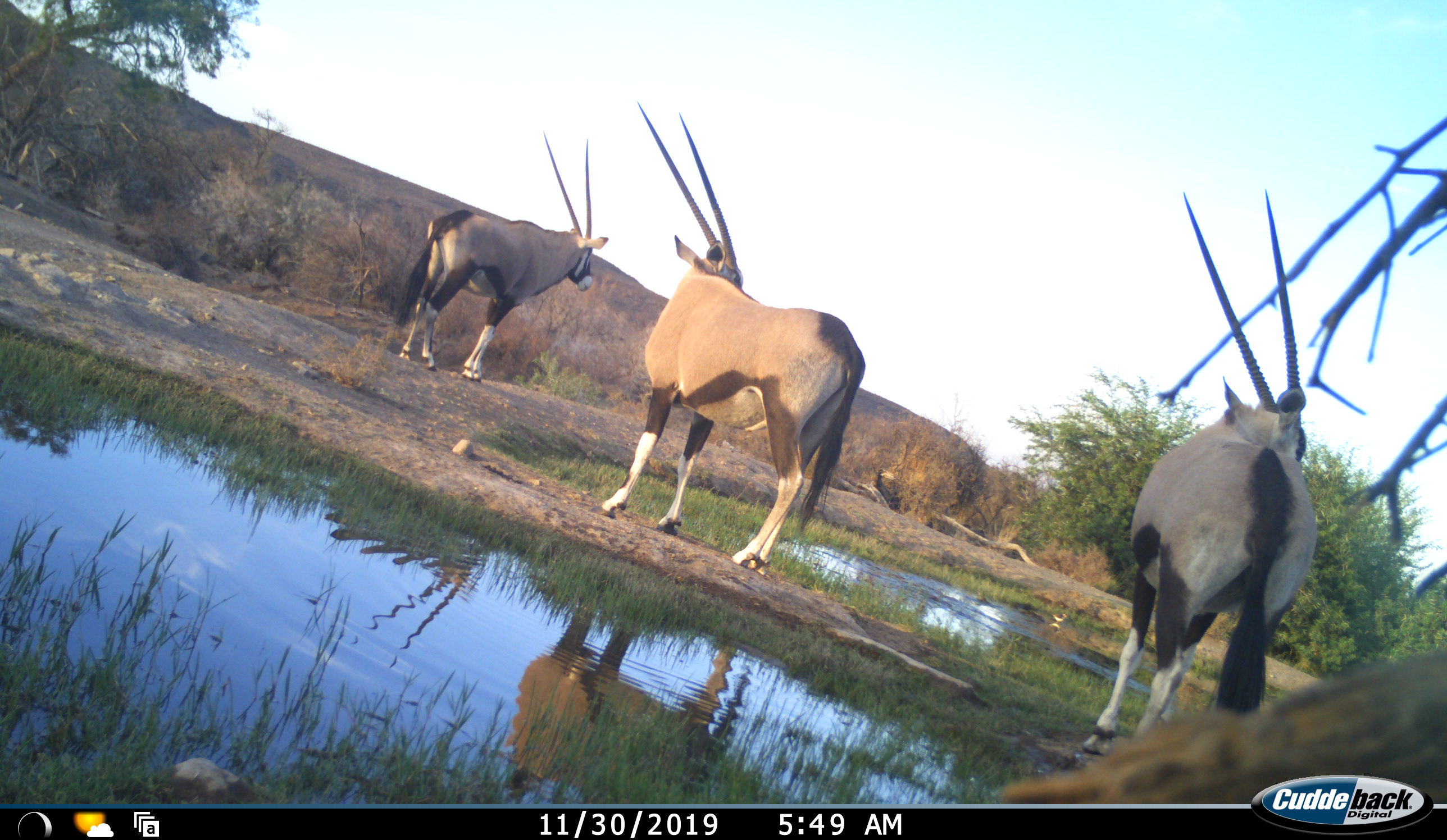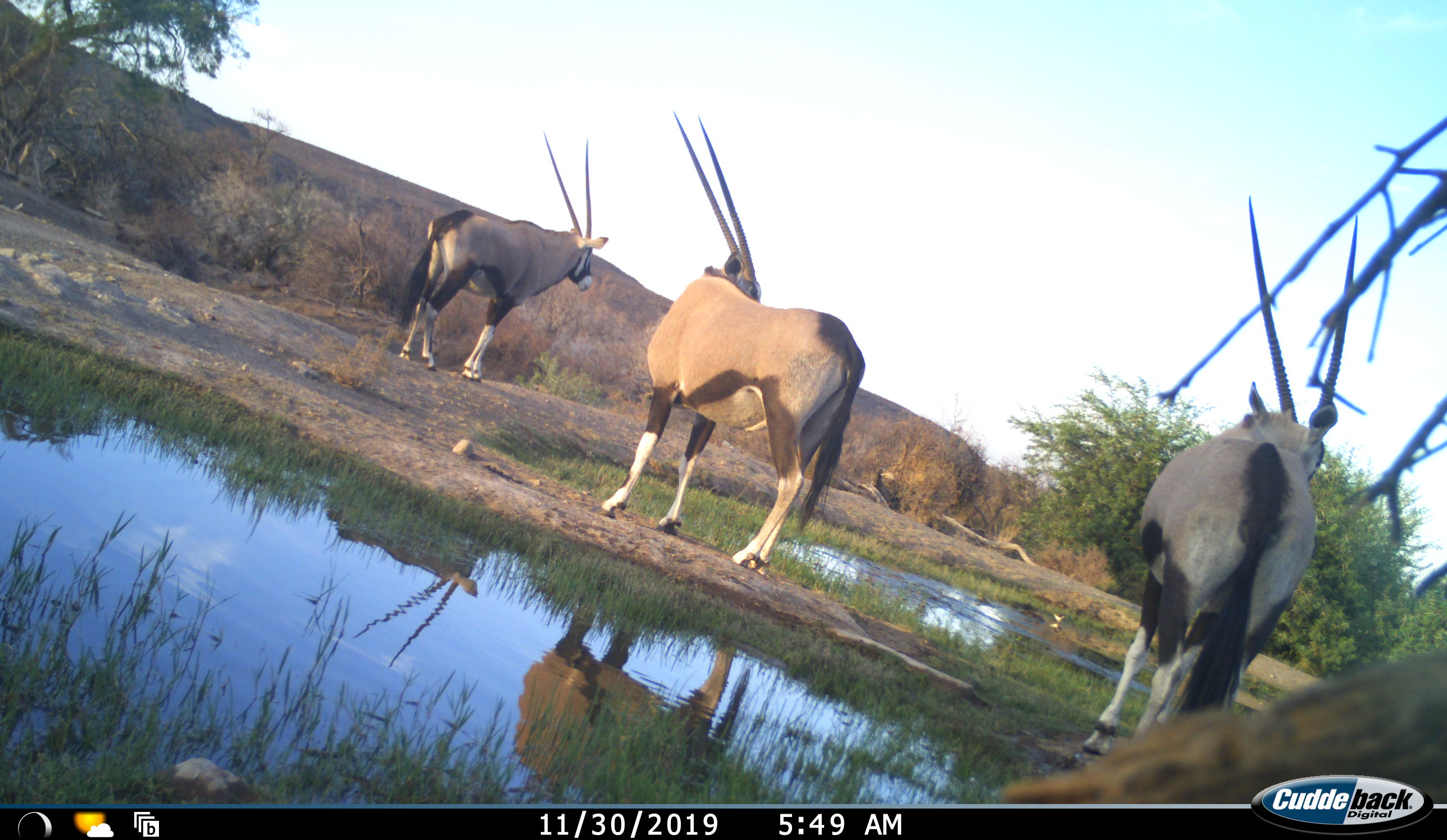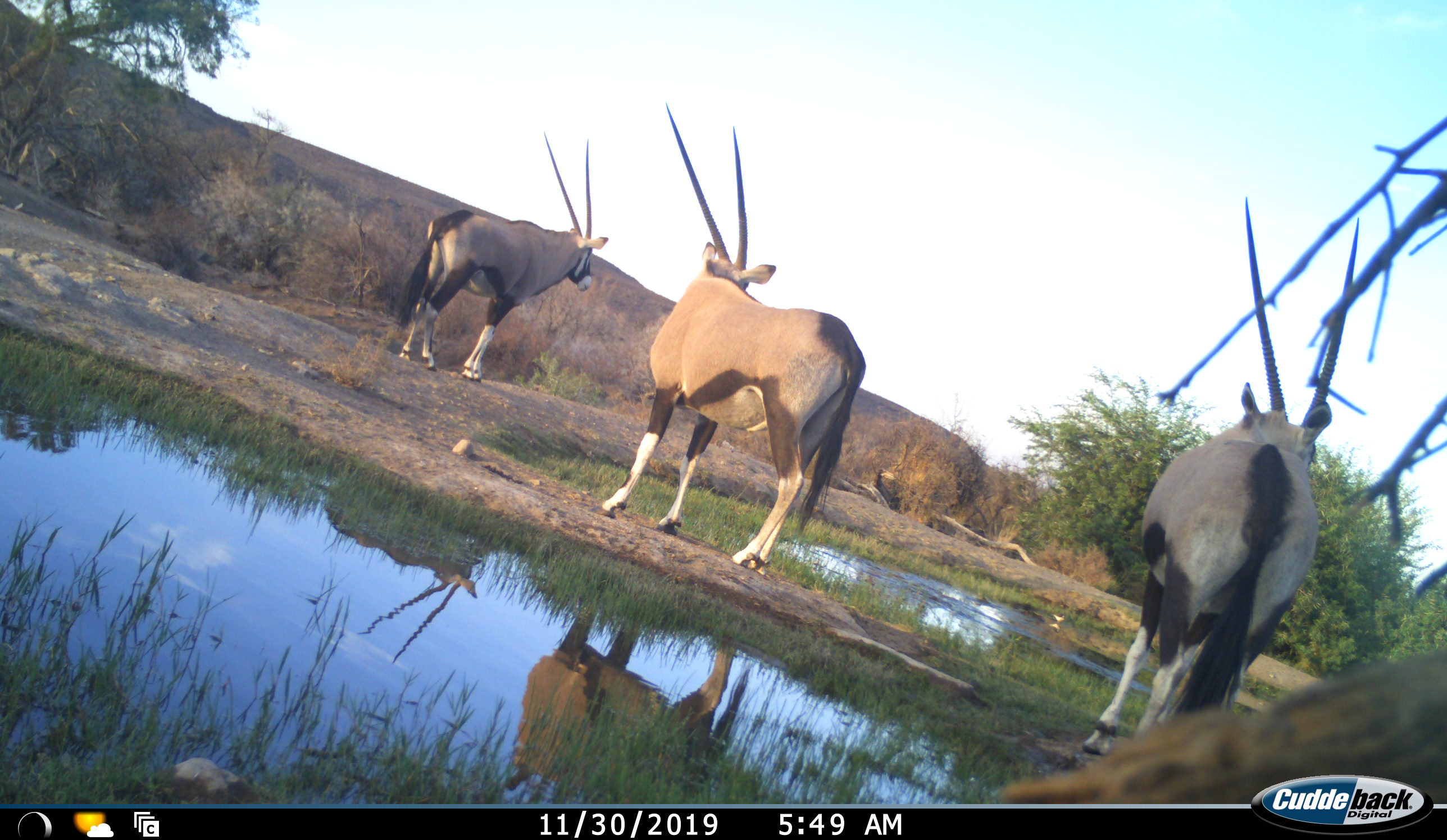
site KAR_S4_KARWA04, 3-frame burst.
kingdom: Animalia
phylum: Chordata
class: Mammalia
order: Artiodactyla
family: Bovidae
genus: Oryx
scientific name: Oryx gazella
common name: gemsbok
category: oryx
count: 3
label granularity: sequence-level